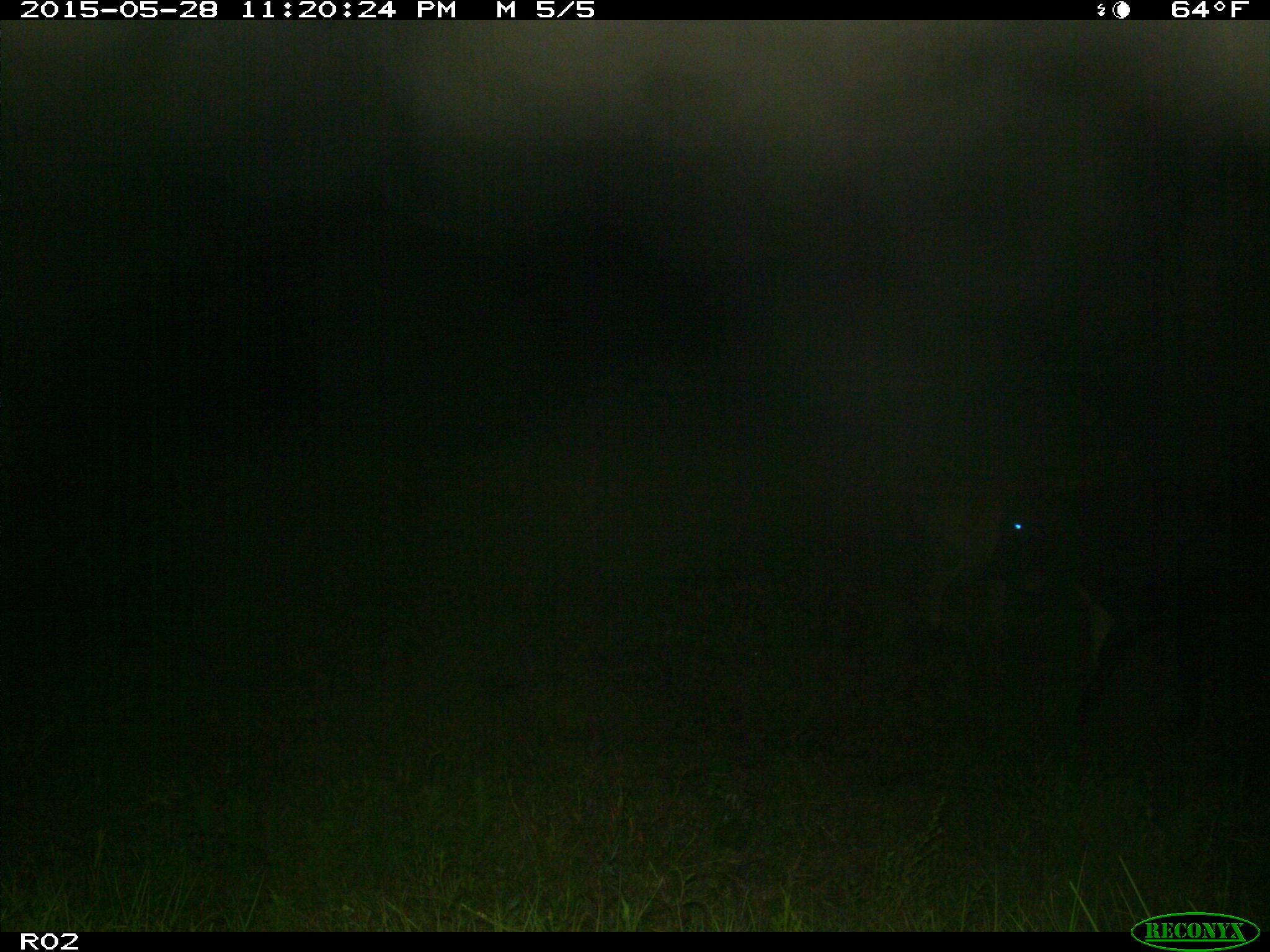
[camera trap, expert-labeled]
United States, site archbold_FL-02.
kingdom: Animalia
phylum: Chordata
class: Mammalia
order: Artiodactyla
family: Bovidae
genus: Bos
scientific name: Bos taurus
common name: domestic cow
Bos taurus (domestic cow).